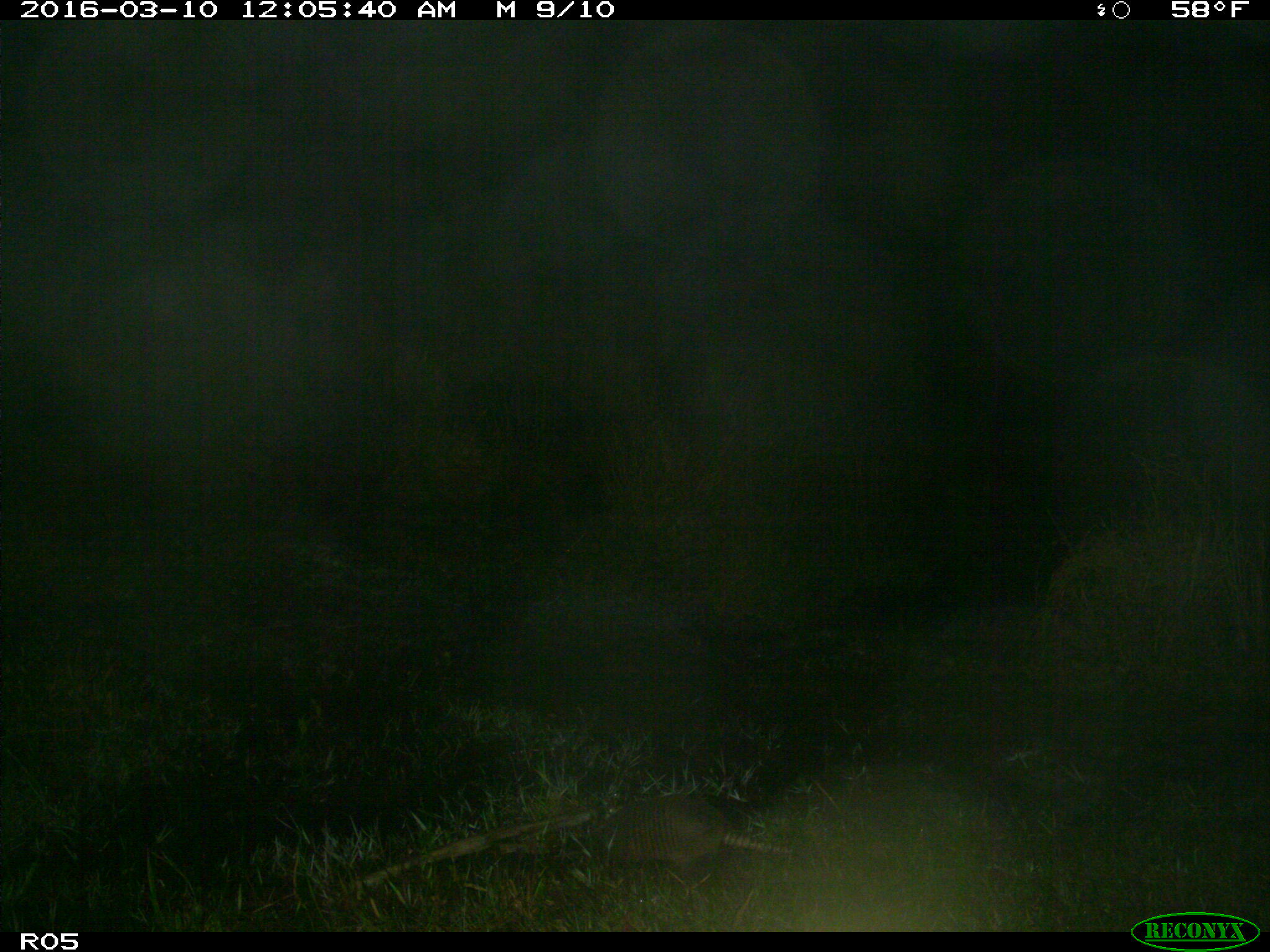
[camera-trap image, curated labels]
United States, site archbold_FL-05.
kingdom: Animalia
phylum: Chordata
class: Mammalia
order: Cingulata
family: Dasypodidae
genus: Dasypus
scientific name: Dasypus novemcinctus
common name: nine-banded armadillo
Dasypus novemcinctus (nine-banded armadillo).